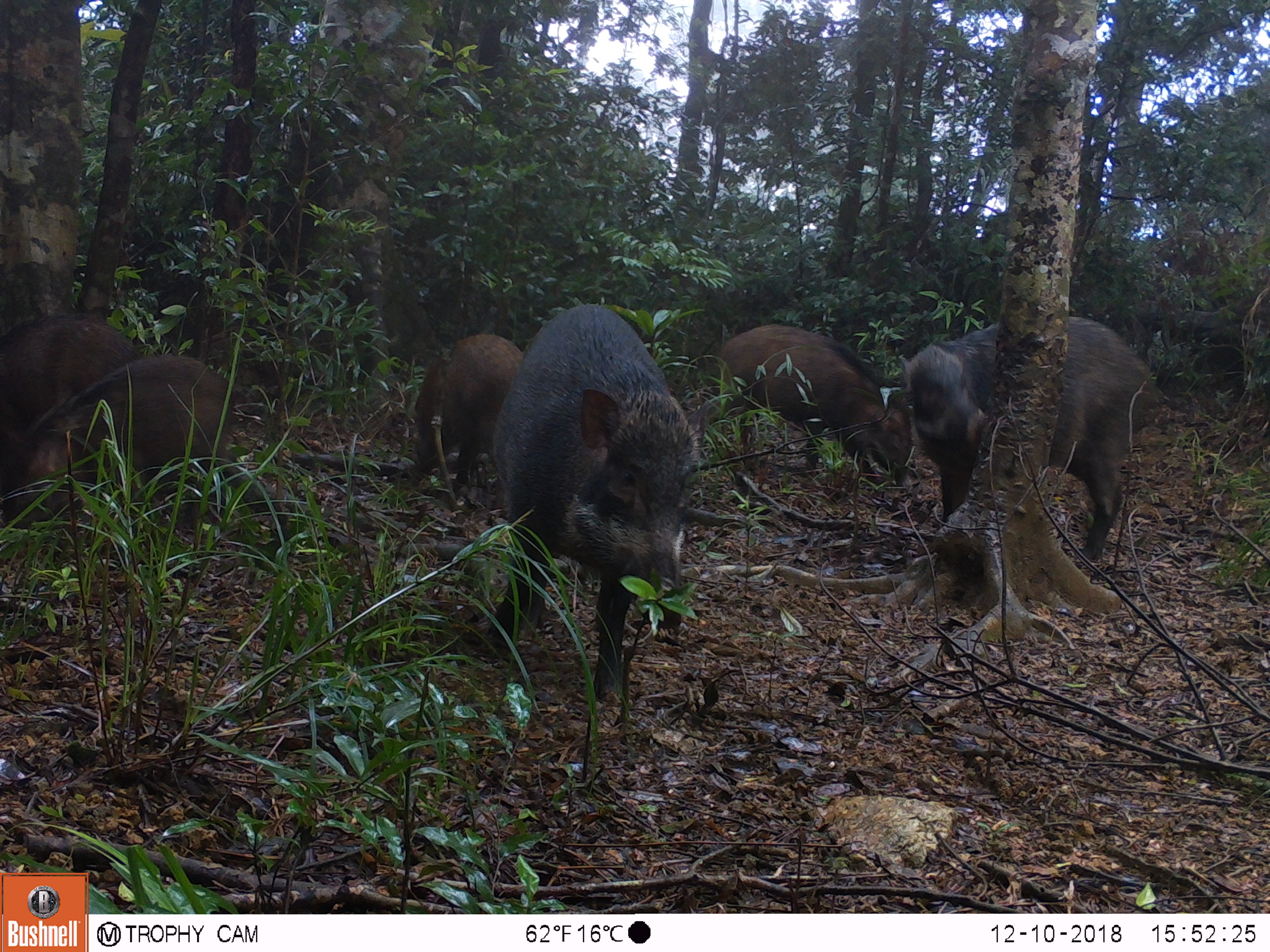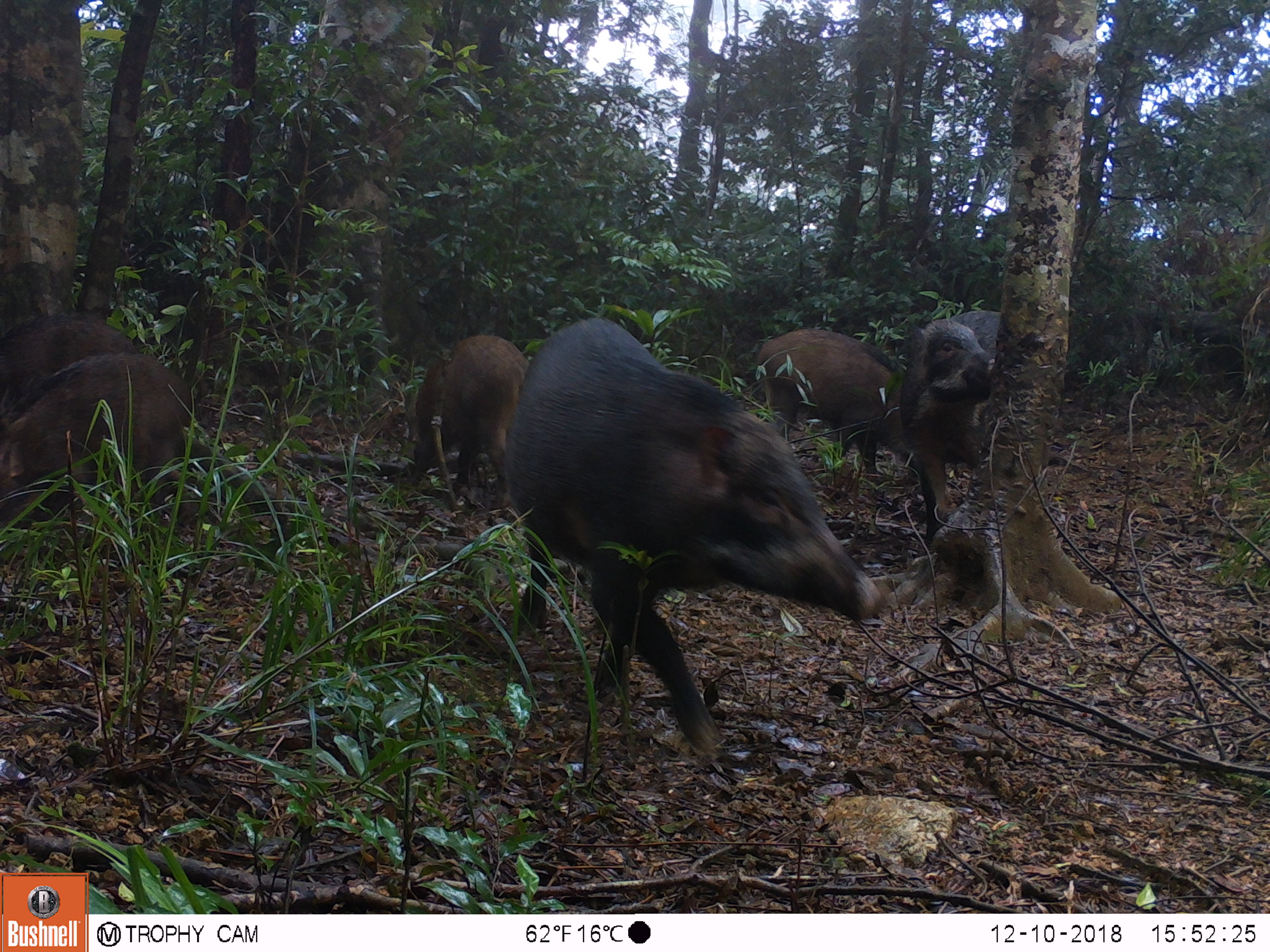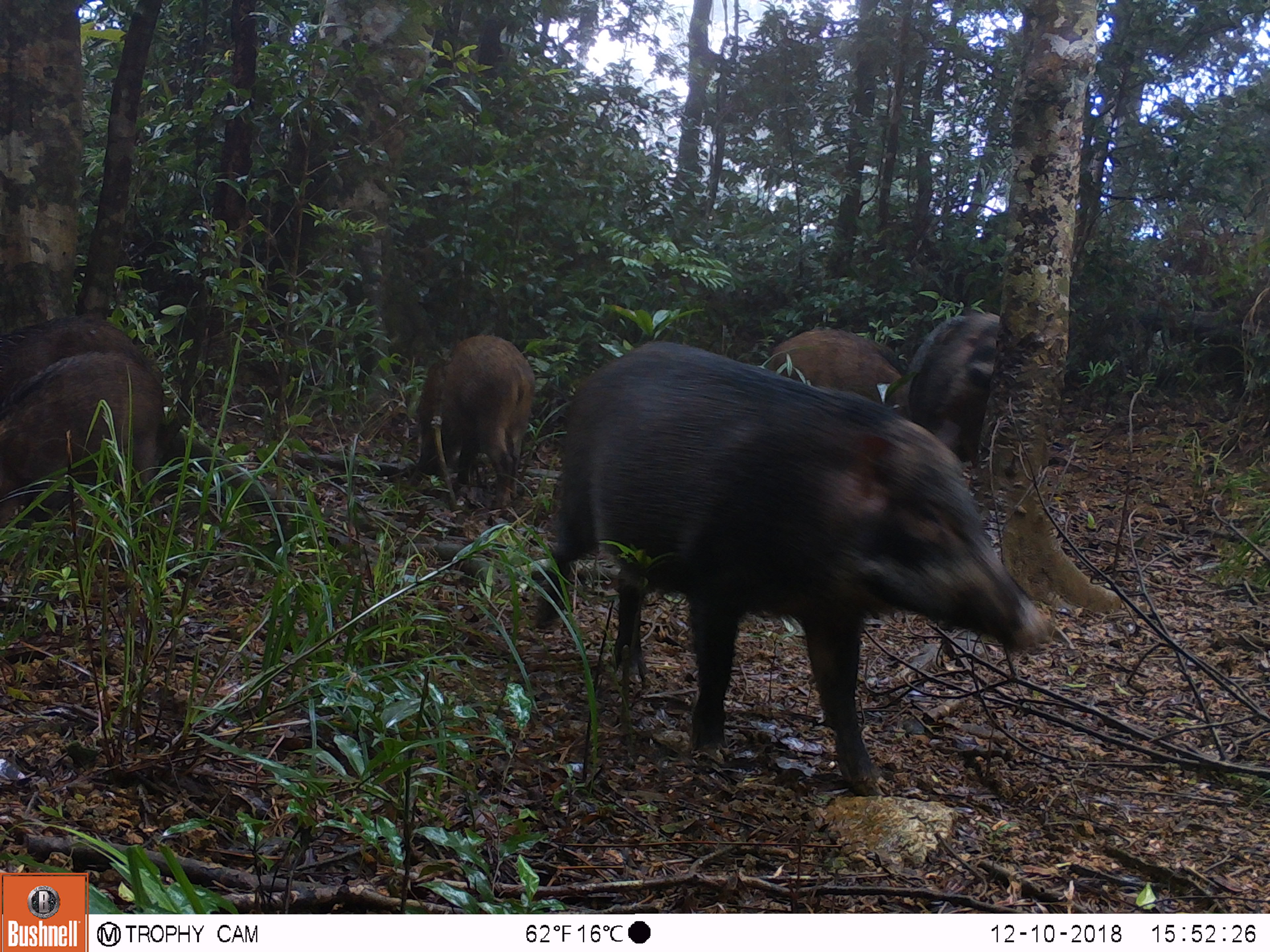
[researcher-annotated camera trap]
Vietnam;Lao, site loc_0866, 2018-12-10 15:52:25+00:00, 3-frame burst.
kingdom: Animalia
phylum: Chordata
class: Mammalia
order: Artiodactyla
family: Suidae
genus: Sus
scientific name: Sus scrofa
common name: eurasian wild pig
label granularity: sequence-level